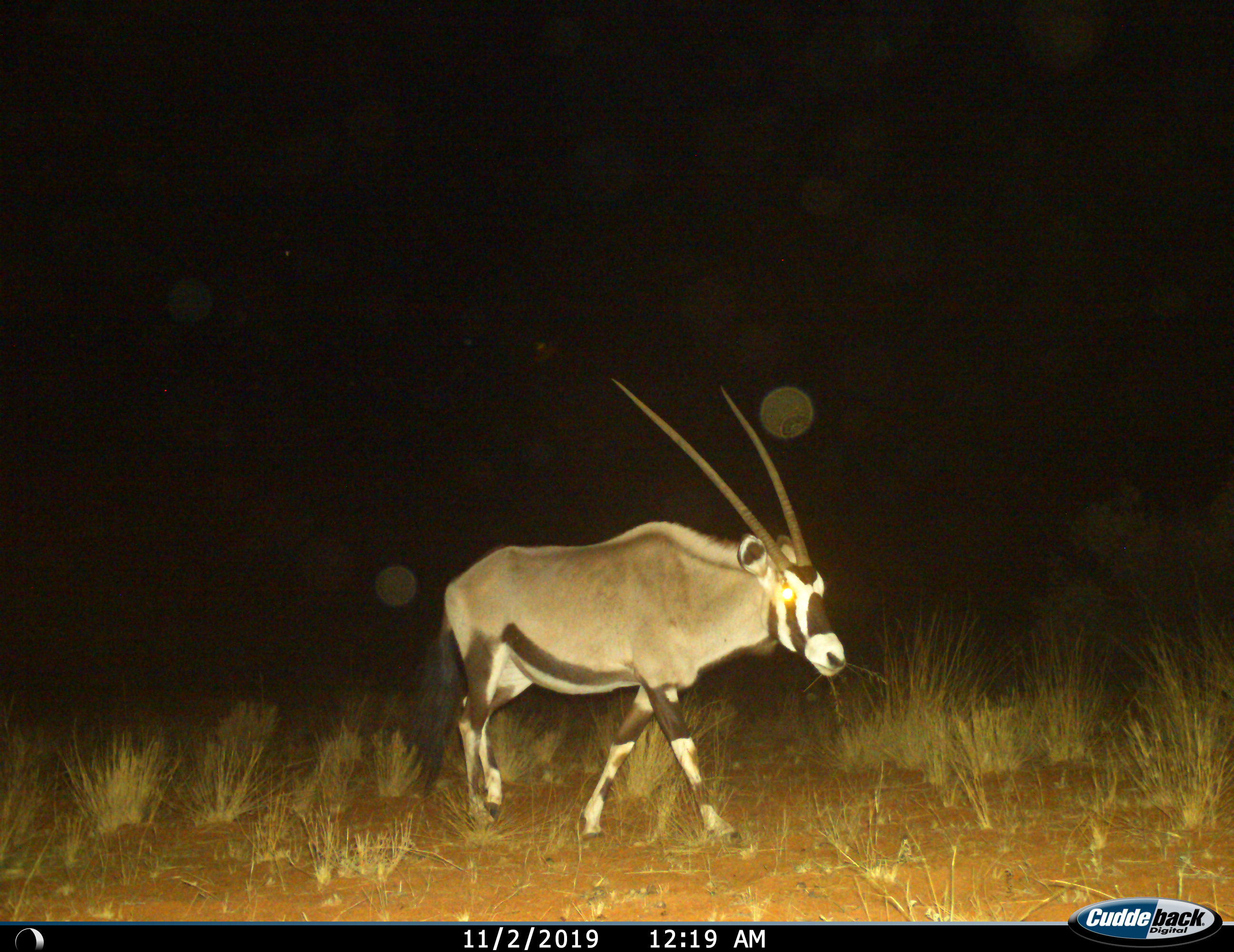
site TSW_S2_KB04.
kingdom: Animalia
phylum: Chordata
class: Mammalia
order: Artiodactyla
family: Bovidae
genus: Oryx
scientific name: Oryx gazella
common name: gemsbok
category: oryx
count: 1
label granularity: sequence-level